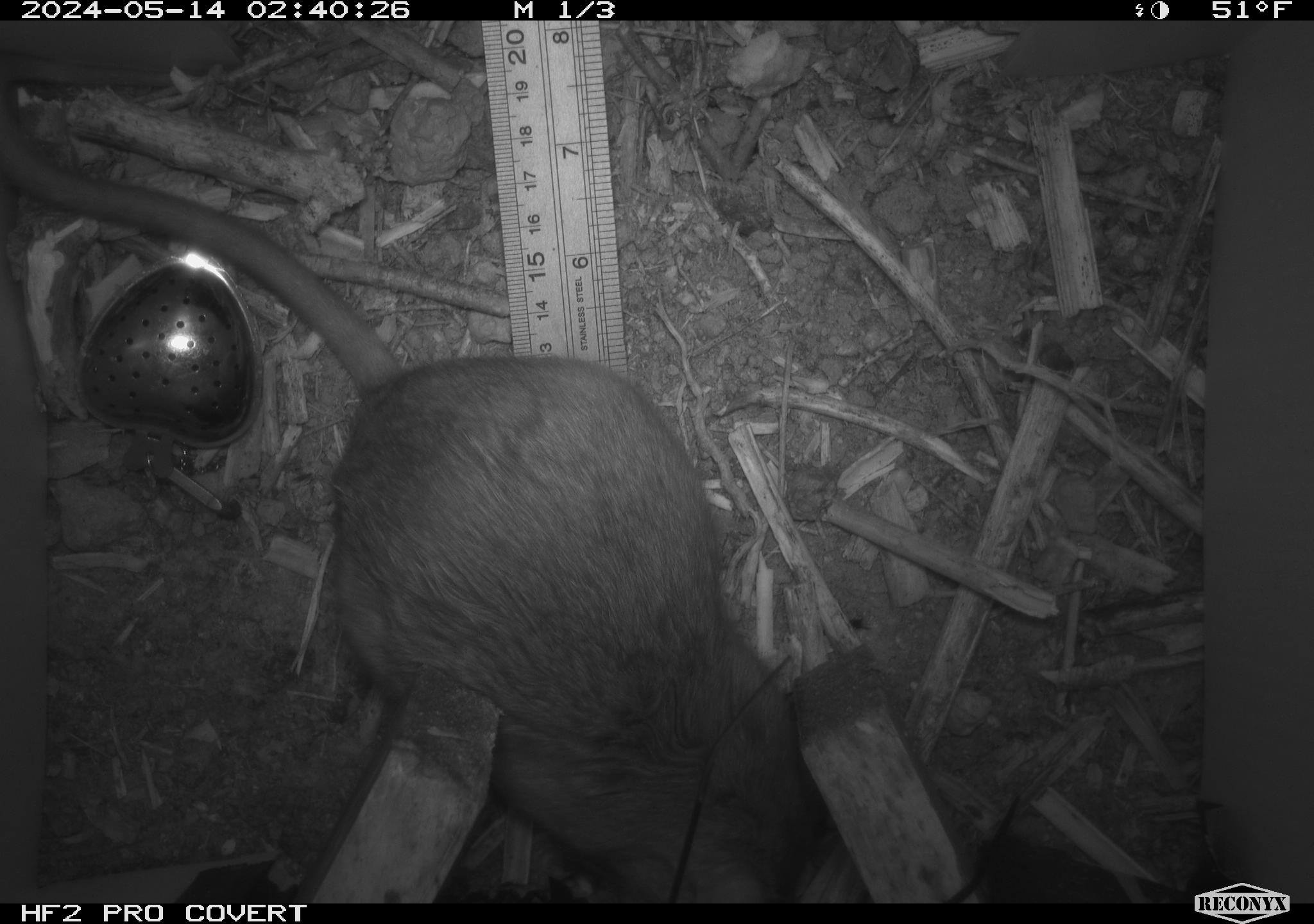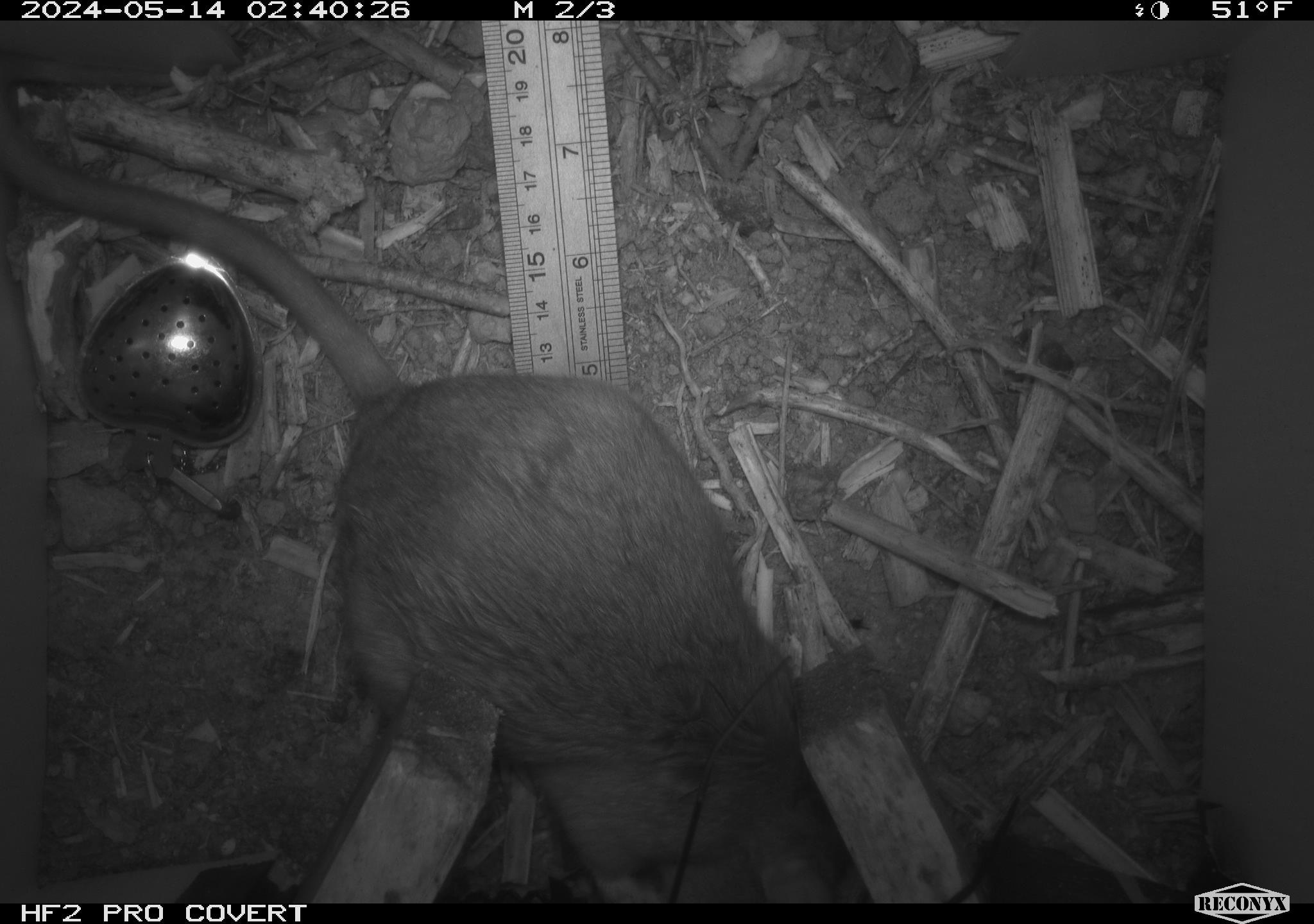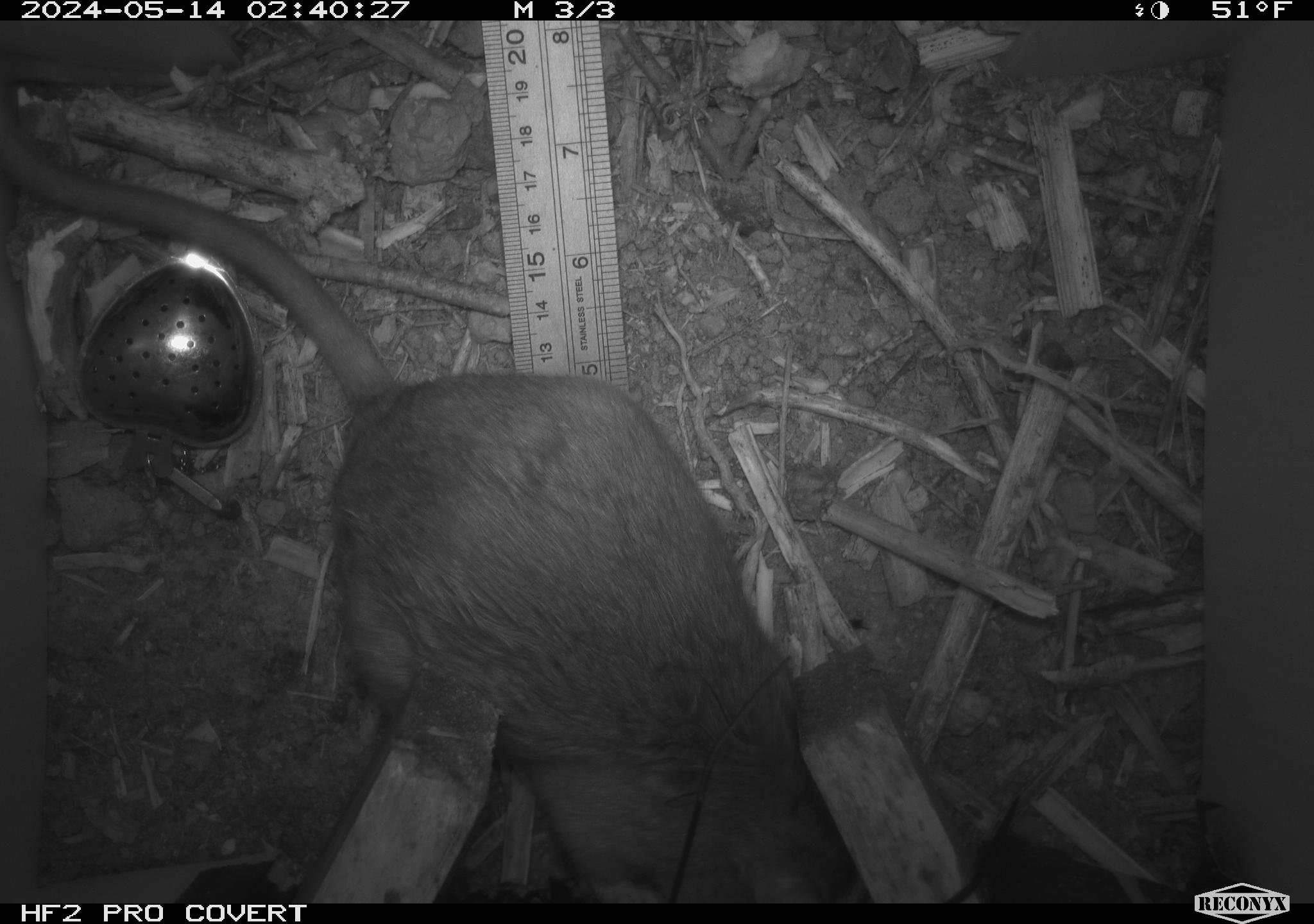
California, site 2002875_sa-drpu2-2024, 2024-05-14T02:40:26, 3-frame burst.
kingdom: Animalia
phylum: Chordata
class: Mammalia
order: Rodentia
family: Cricetidae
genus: Neotoma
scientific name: Neotoma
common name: pack rat or woodrat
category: neotoma species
Neotoma species (pack rat or woodrat) (Neotoma).